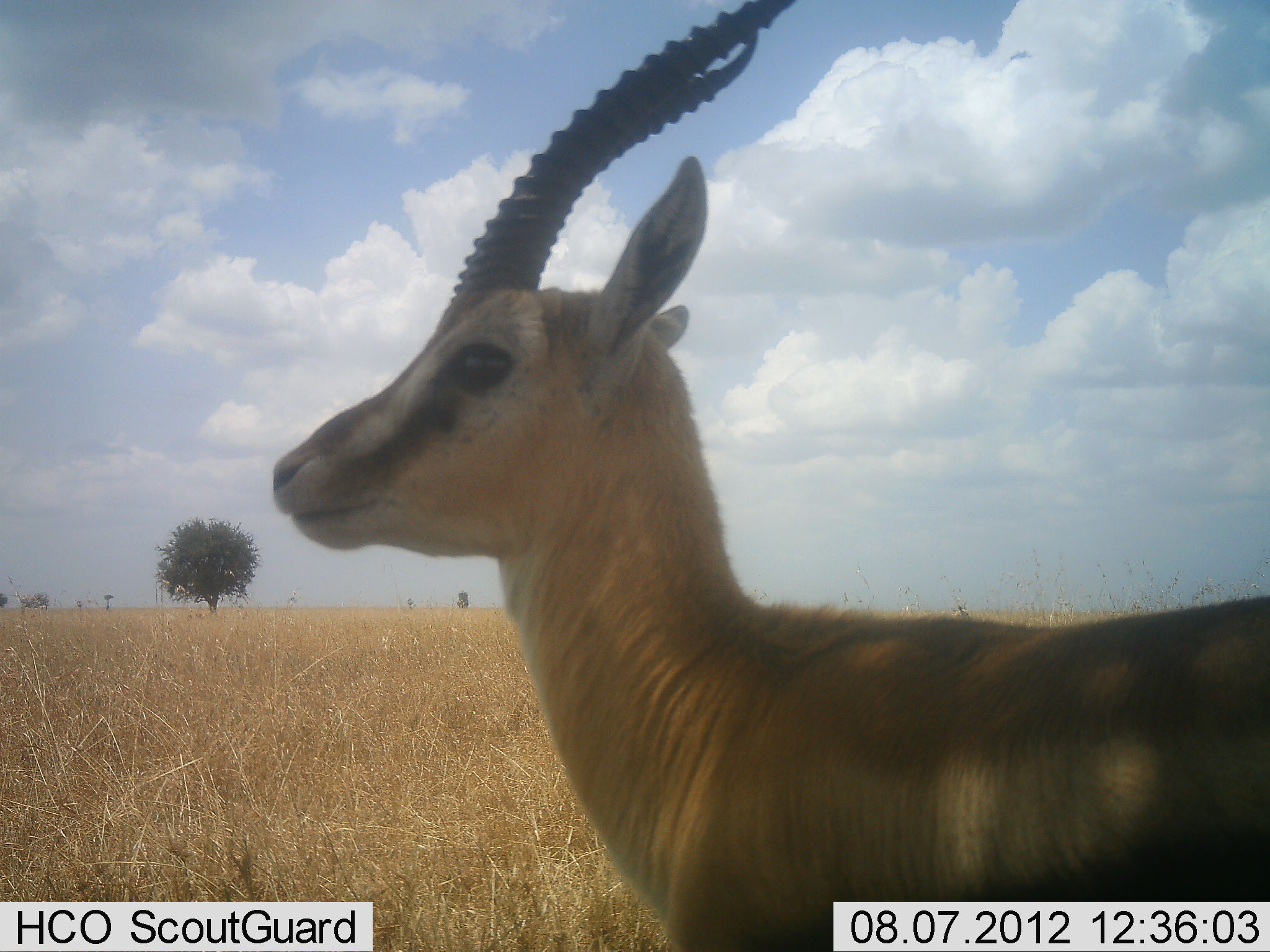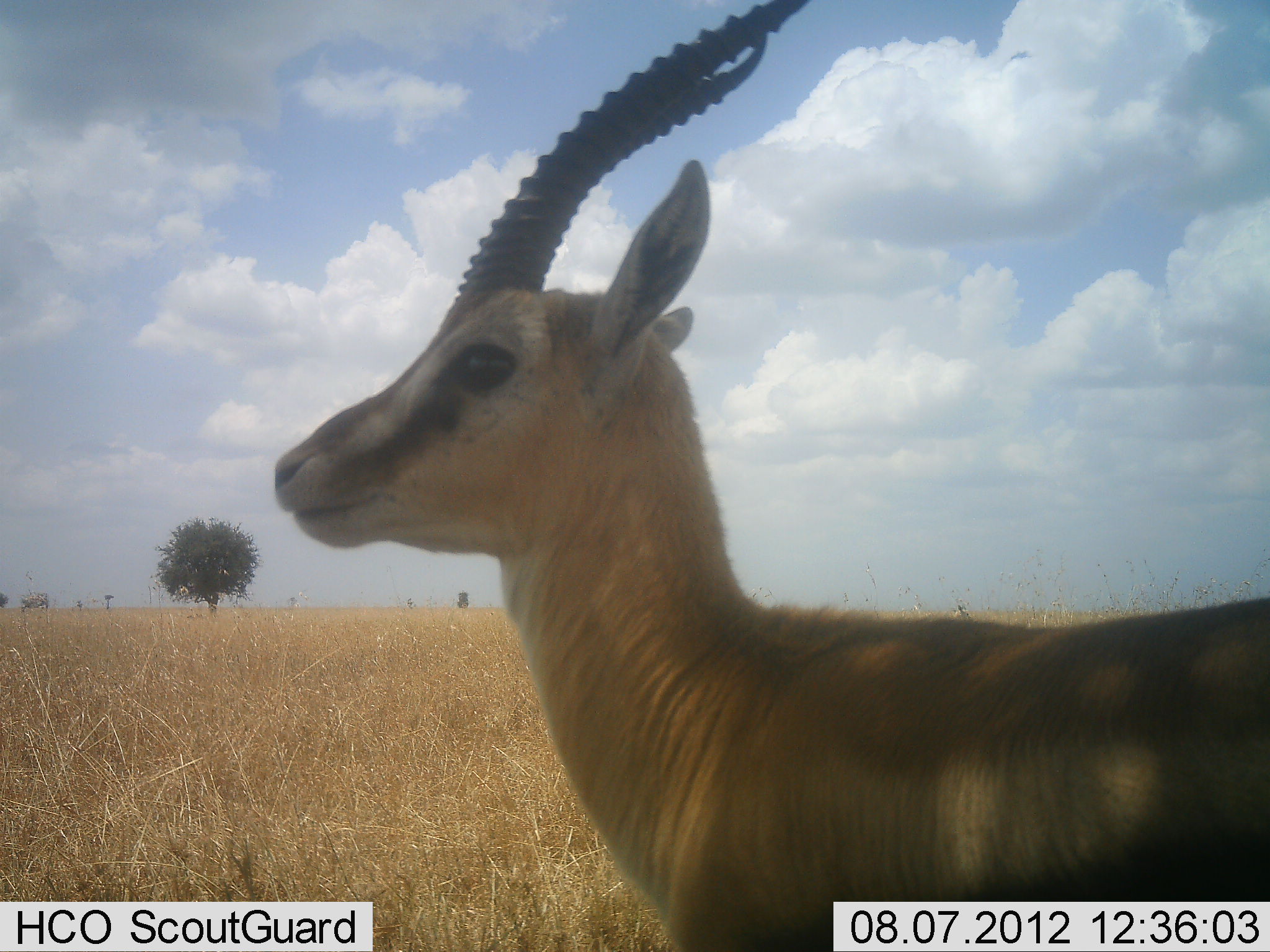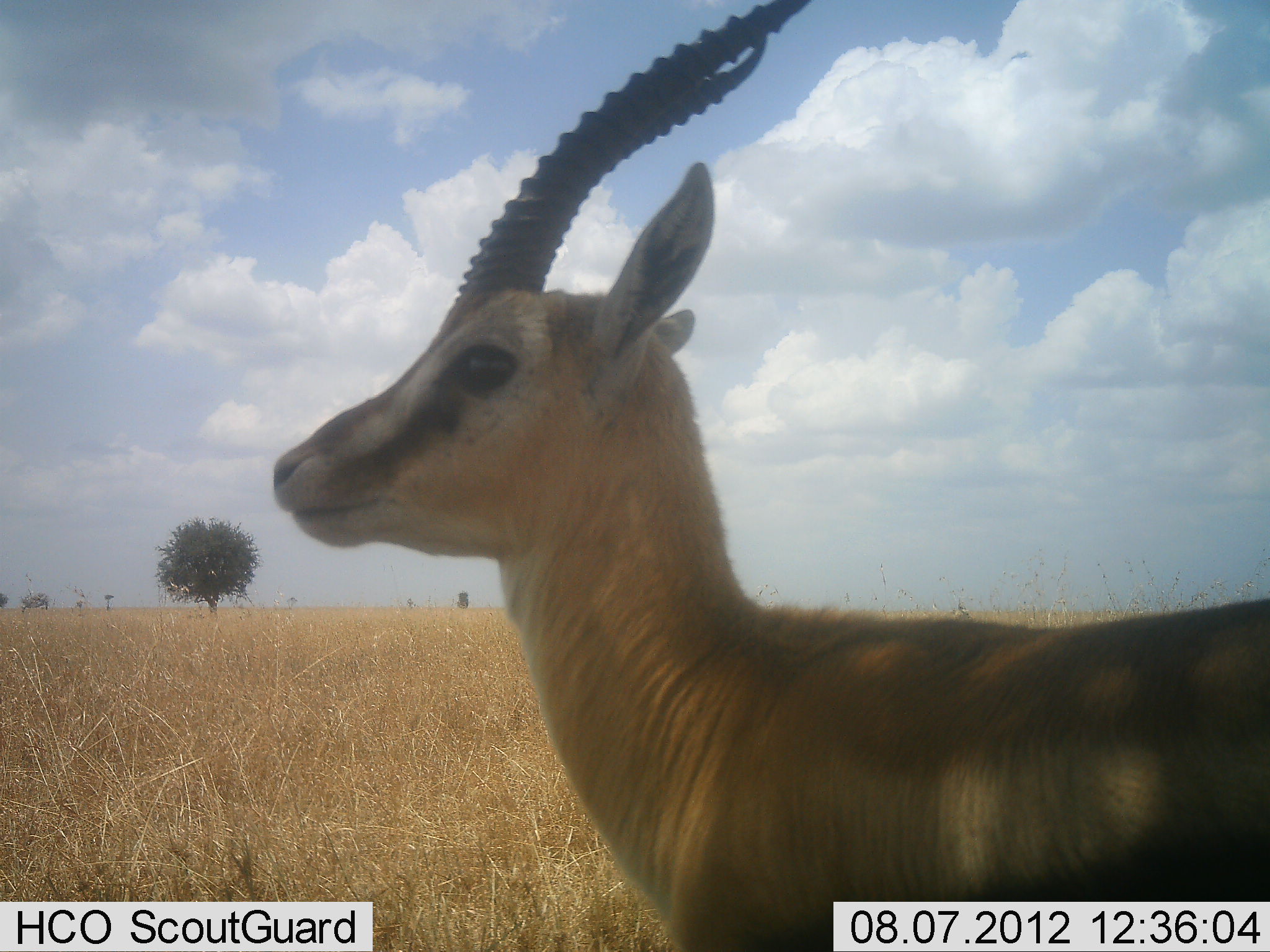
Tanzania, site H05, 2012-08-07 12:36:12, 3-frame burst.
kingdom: Animalia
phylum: Chordata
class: Mammalia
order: Artiodactyla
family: Bovidae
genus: Eudorcas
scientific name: Eudorcas thomsonii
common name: thomson's gazelle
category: gazellethomsons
Gazellethomsons (thomson's gazelle) (Eudorcas thomsonii), count 1. Behavior (volunteer vote fractions): standing 100%, resting 0%, moving 0%, interacting 0%. Young present (vote fraction): 0%. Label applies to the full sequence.